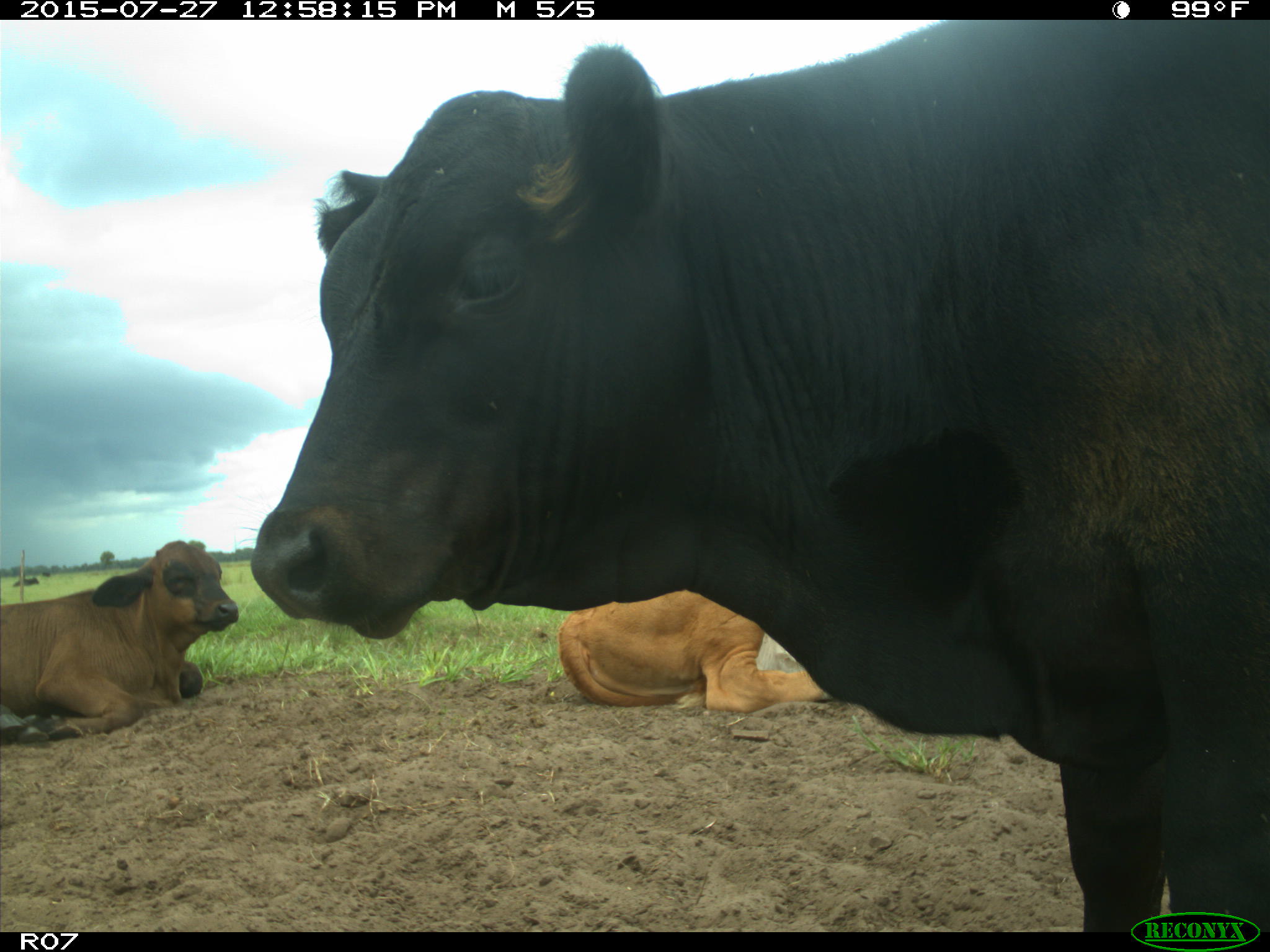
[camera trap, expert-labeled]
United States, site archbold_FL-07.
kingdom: Animalia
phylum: Chordata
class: Mammalia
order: Artiodactyla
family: Bovidae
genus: Bos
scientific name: Bos taurus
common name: domestic cow